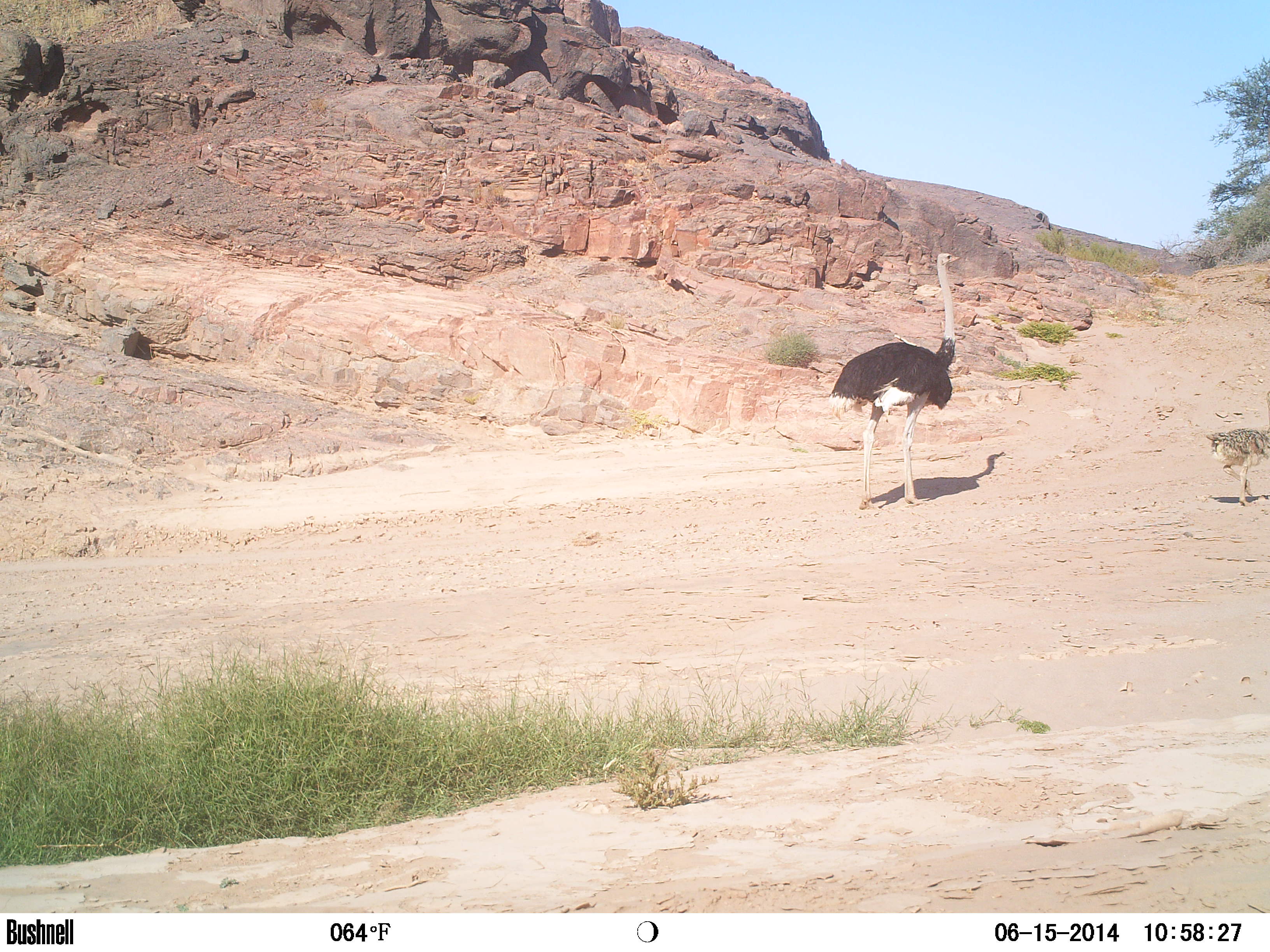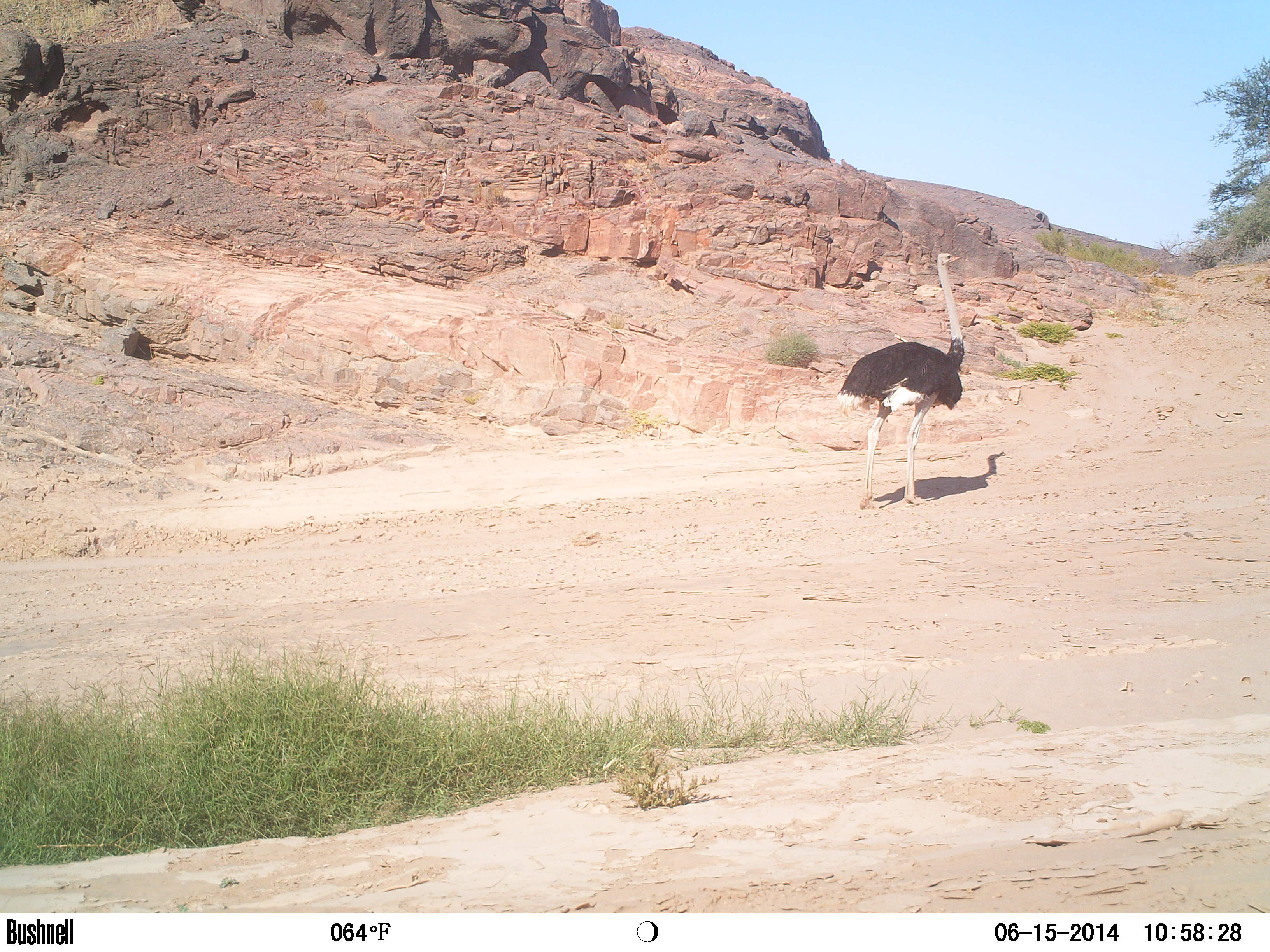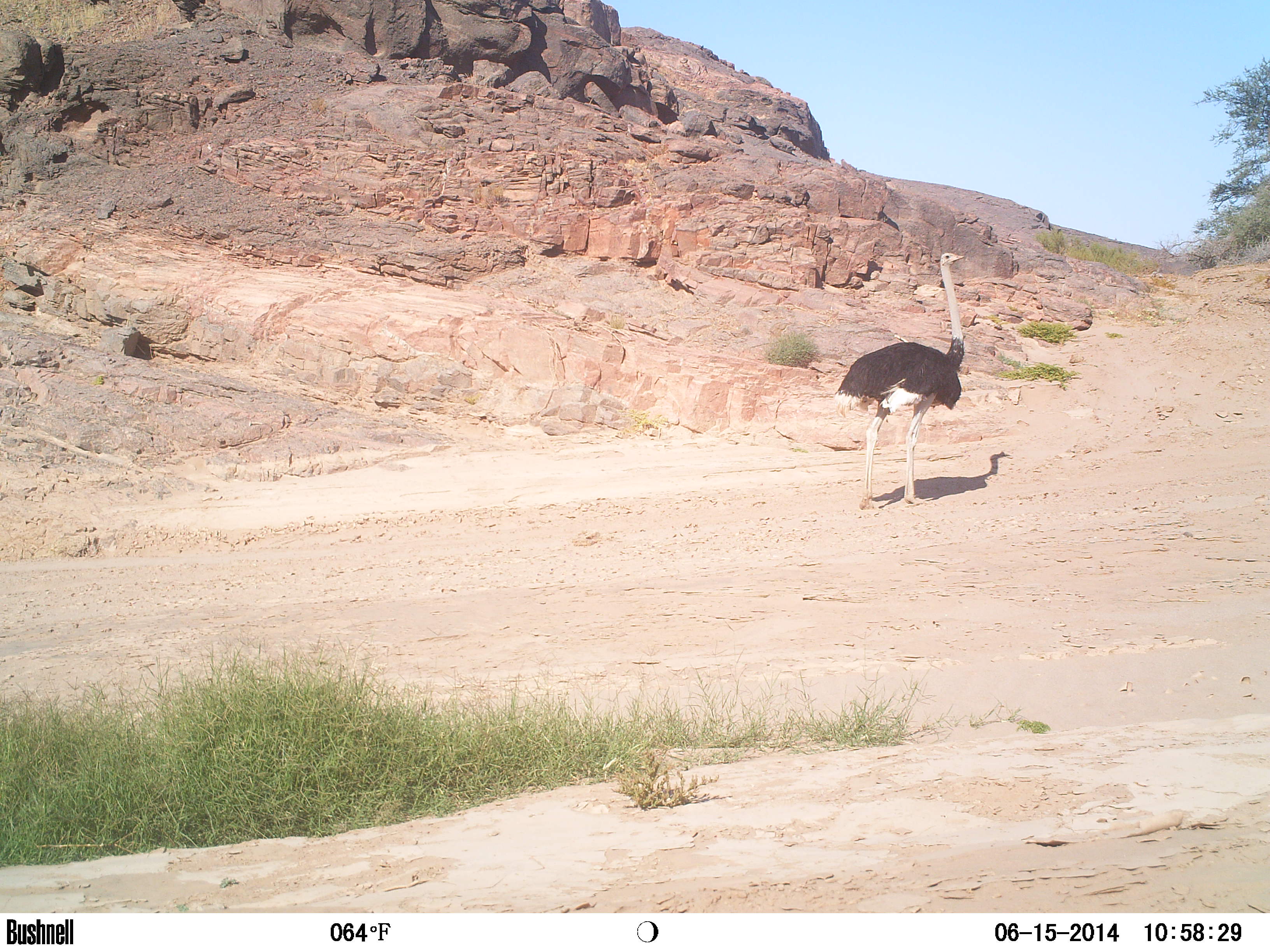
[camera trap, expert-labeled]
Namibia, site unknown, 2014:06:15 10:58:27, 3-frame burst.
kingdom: Animalia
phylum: Chordata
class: Aves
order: Struthioniformes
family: Struthionidae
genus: Struthio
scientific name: Struthio camelus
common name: common ostrich